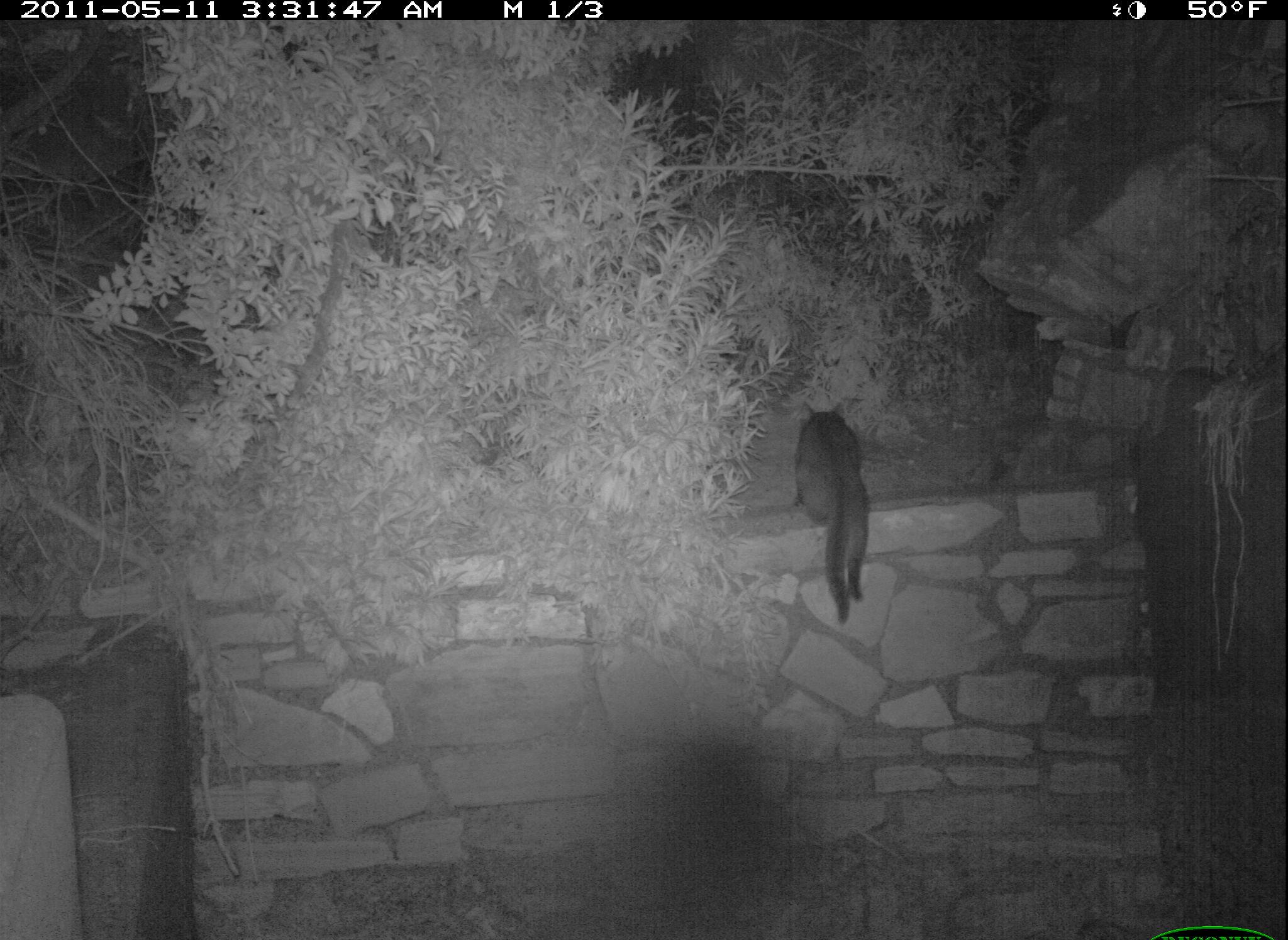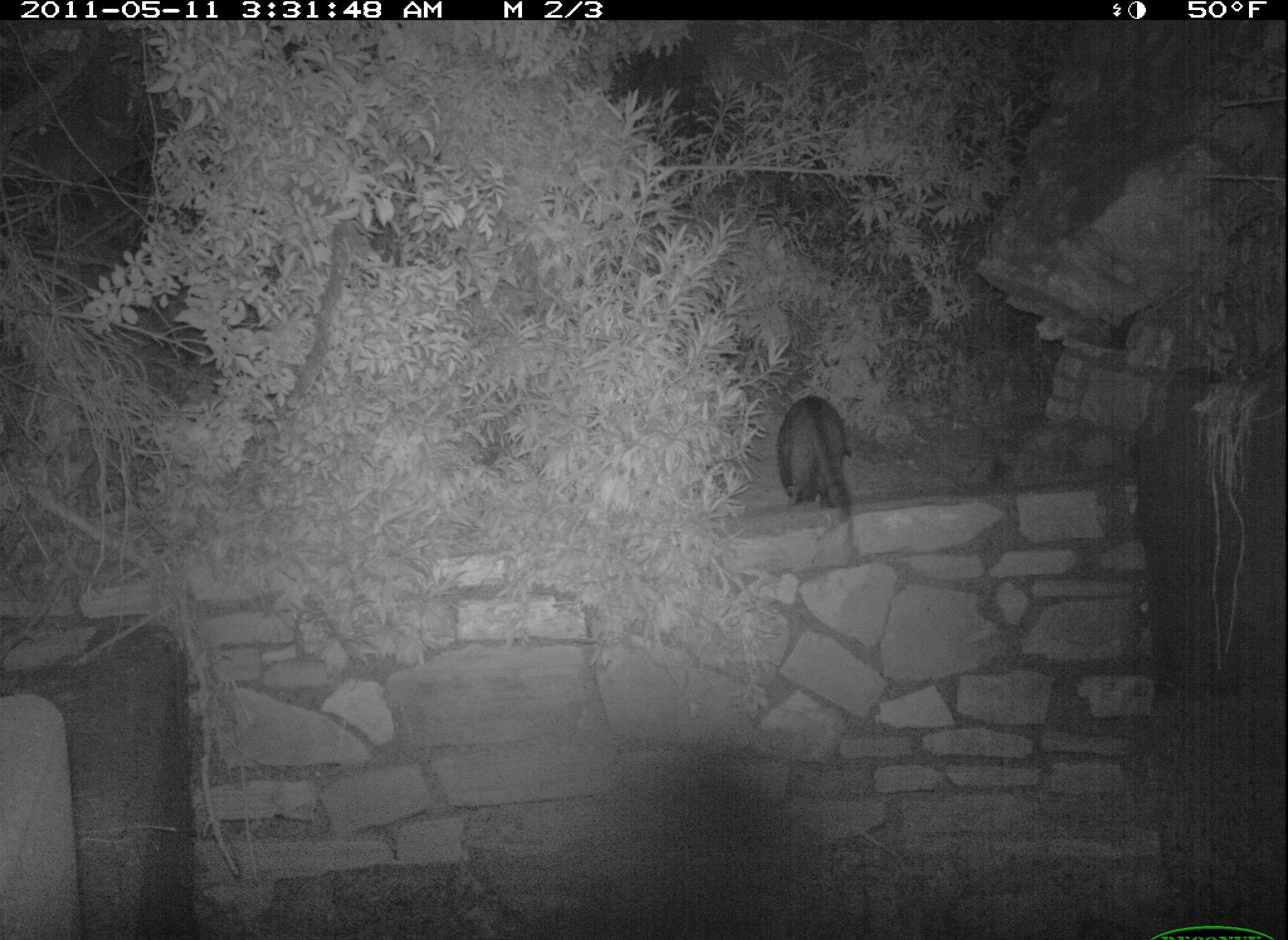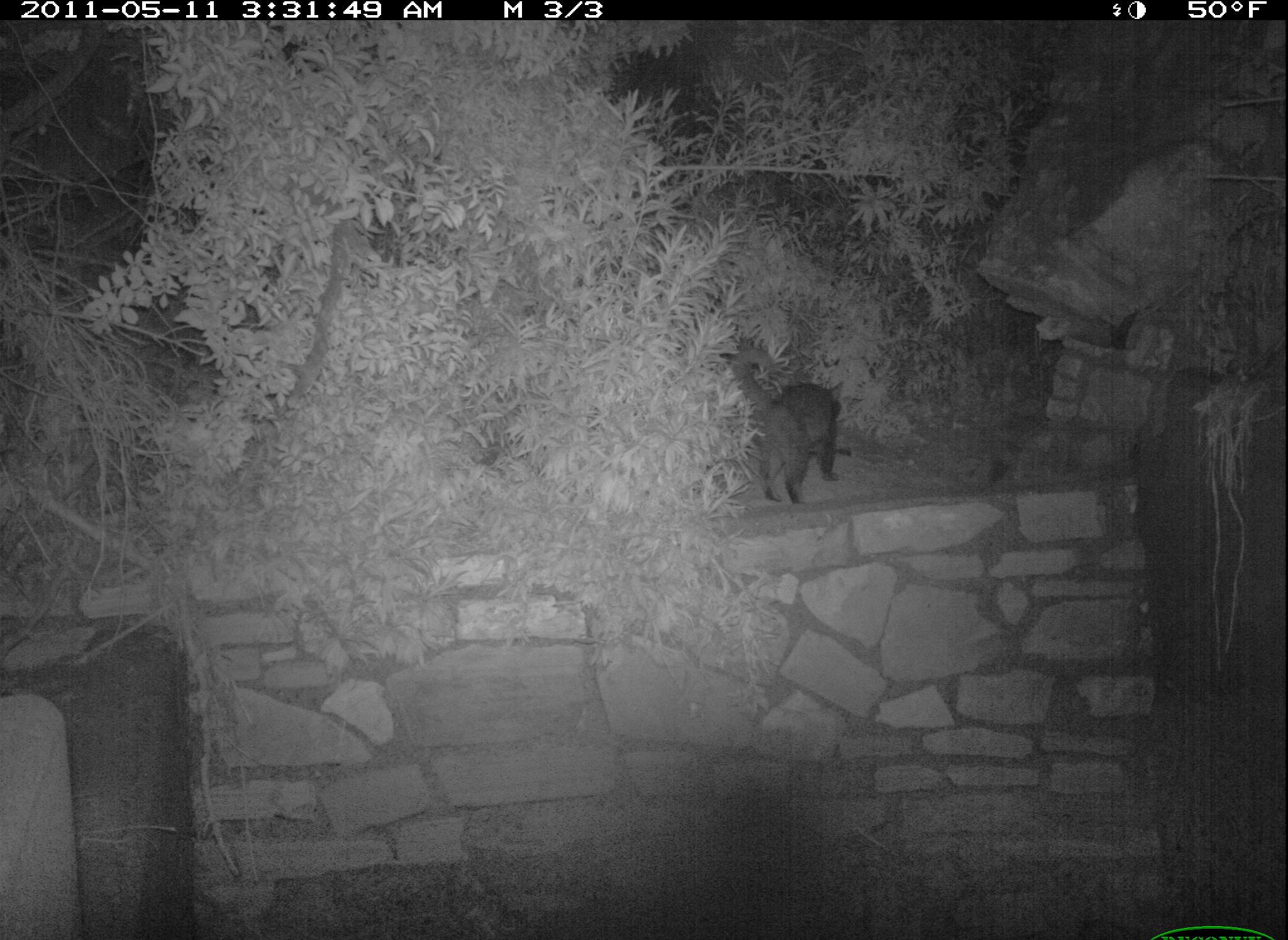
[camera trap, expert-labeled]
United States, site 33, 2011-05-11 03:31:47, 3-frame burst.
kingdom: Animalia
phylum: Chordata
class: Mammalia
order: Carnivora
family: Felidae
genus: Felis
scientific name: Felis catus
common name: cat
Cat (Felis catus).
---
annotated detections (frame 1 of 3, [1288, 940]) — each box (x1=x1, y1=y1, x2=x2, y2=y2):
cat: (x1=770, y1=395, x2=898, y2=635)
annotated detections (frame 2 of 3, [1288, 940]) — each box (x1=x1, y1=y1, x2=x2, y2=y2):
cat: (x1=761, y1=381, x2=875, y2=560)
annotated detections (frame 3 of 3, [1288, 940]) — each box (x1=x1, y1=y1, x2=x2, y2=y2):
cat: (x1=720, y1=343, x2=881, y2=527)